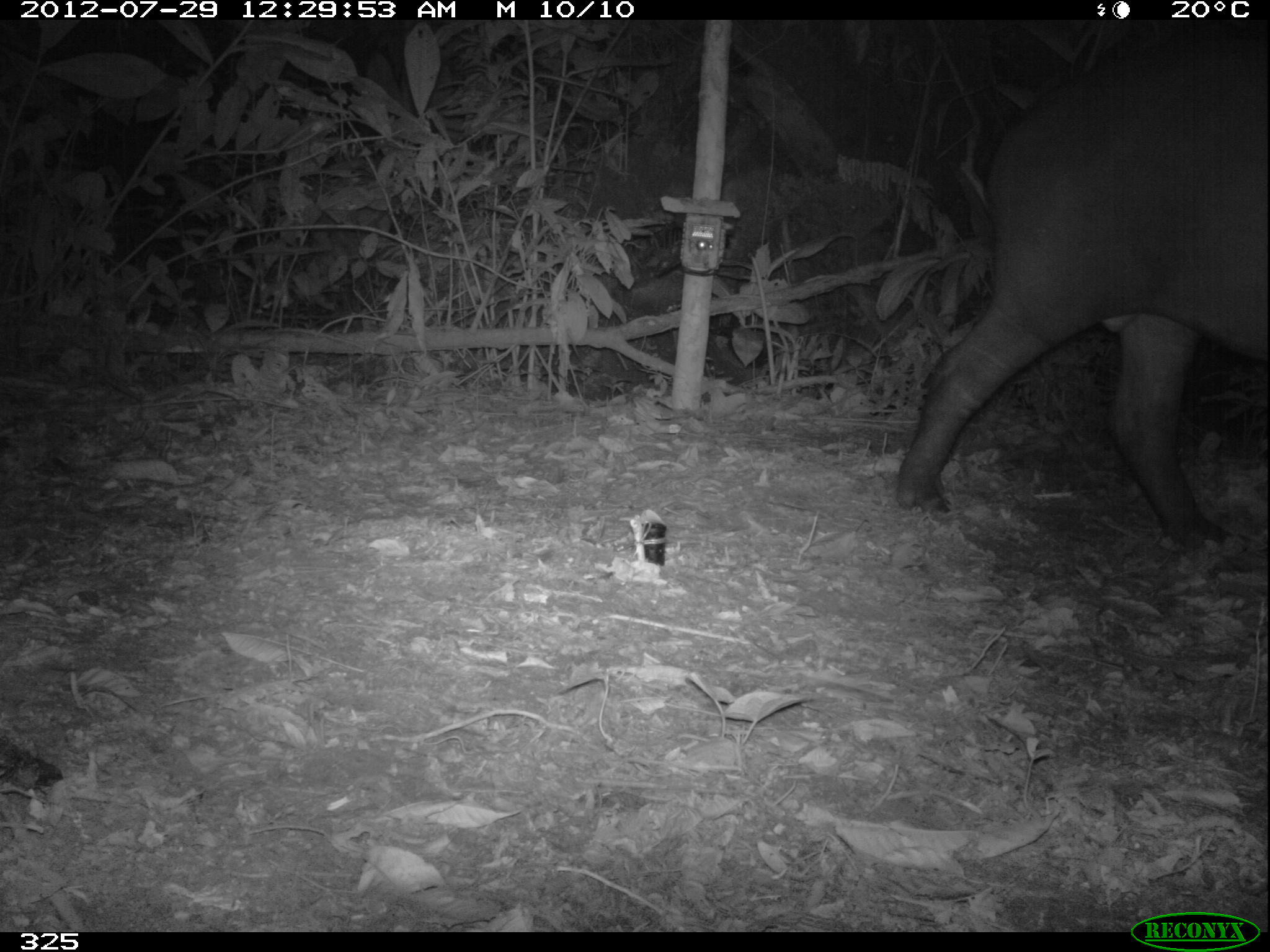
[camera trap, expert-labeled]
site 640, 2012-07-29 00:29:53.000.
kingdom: Animalia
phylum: Chordata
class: Mammalia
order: Perissodactyla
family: Tapiridae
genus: Tapirus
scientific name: Tapirus terrestris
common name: south american tapir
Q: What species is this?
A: Tapirus terrestris (south american tapir).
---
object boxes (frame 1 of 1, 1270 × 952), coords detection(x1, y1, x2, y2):
tapirus terrestris: detection(892, 33, 1269, 549)